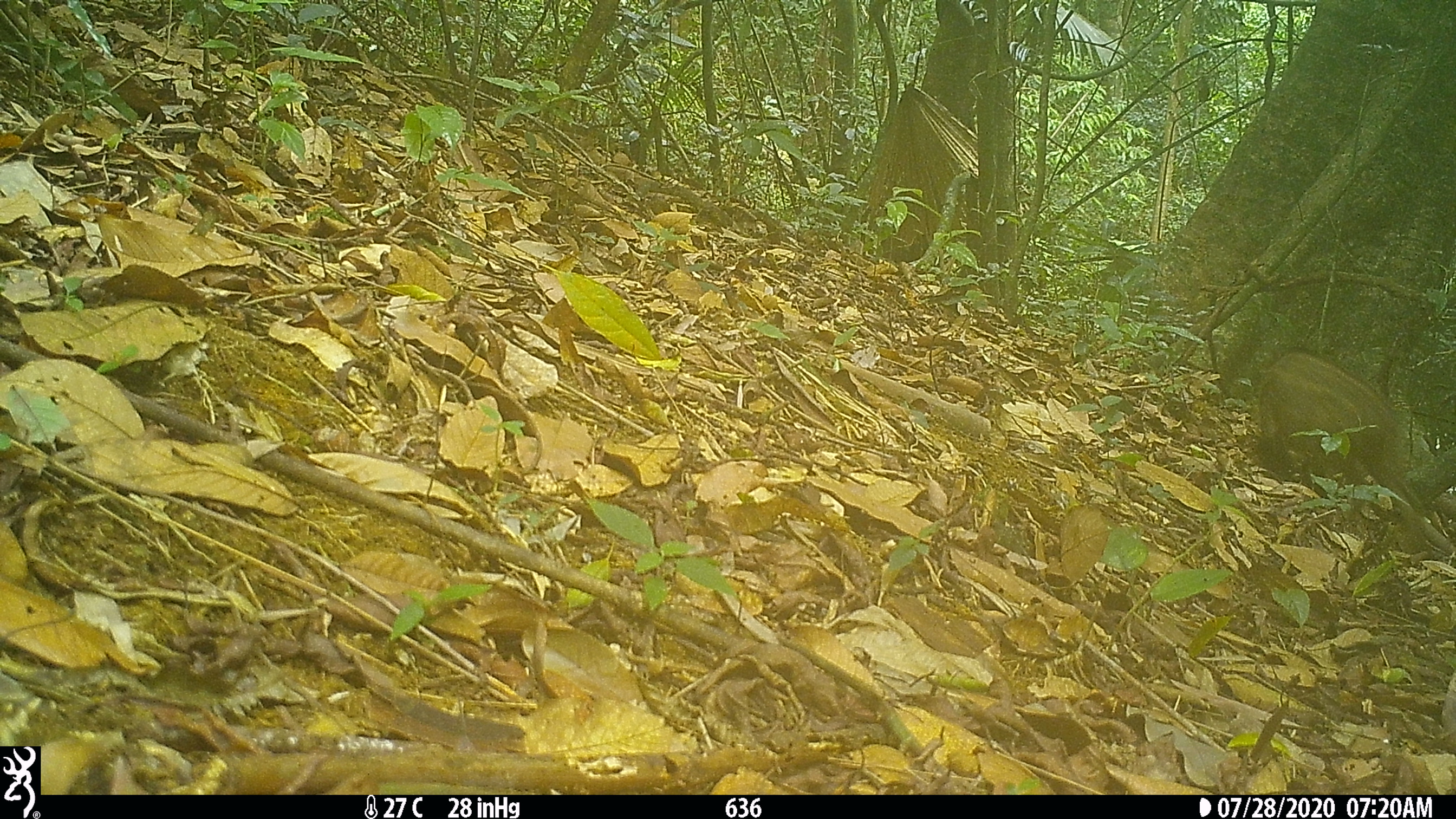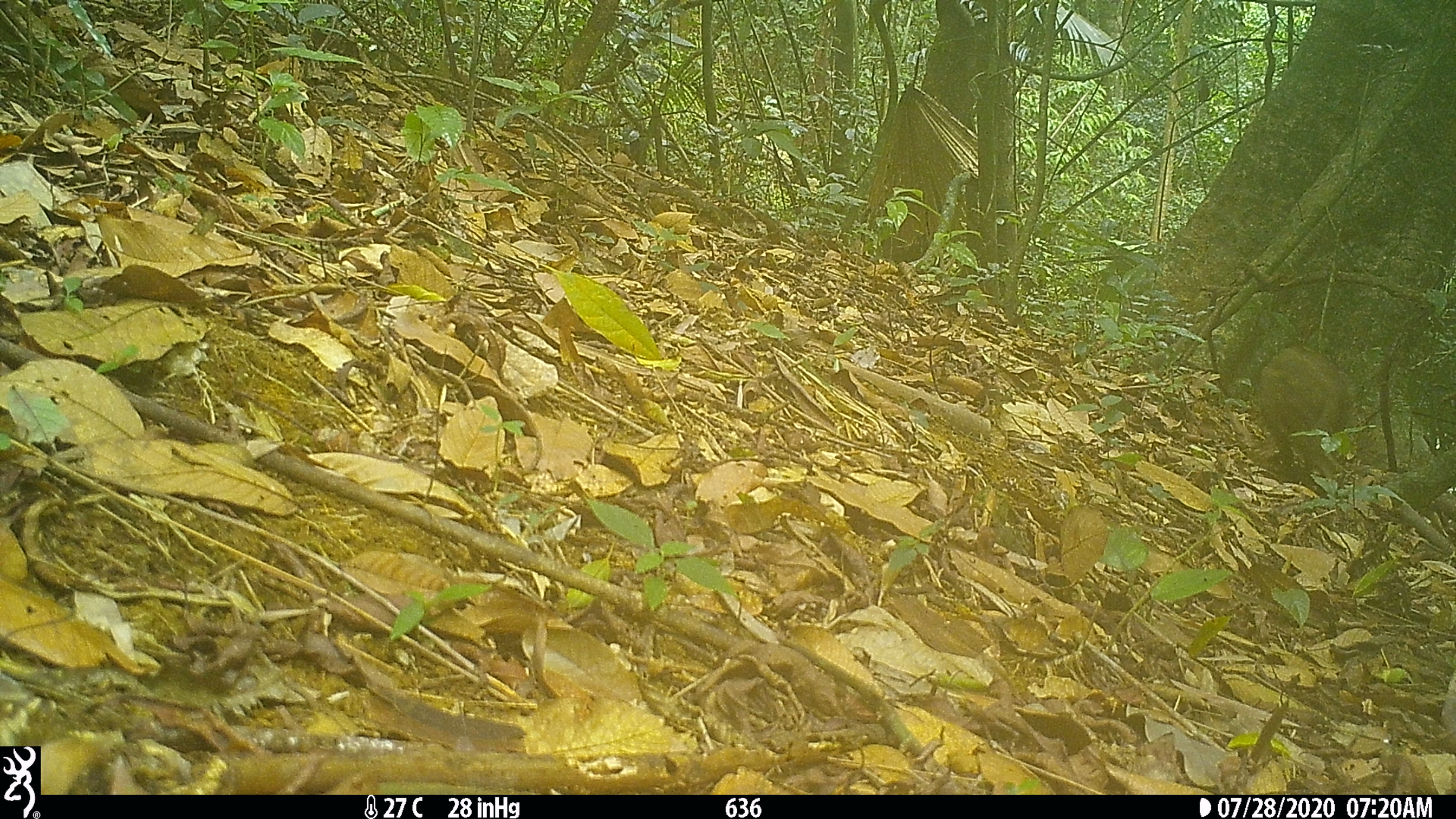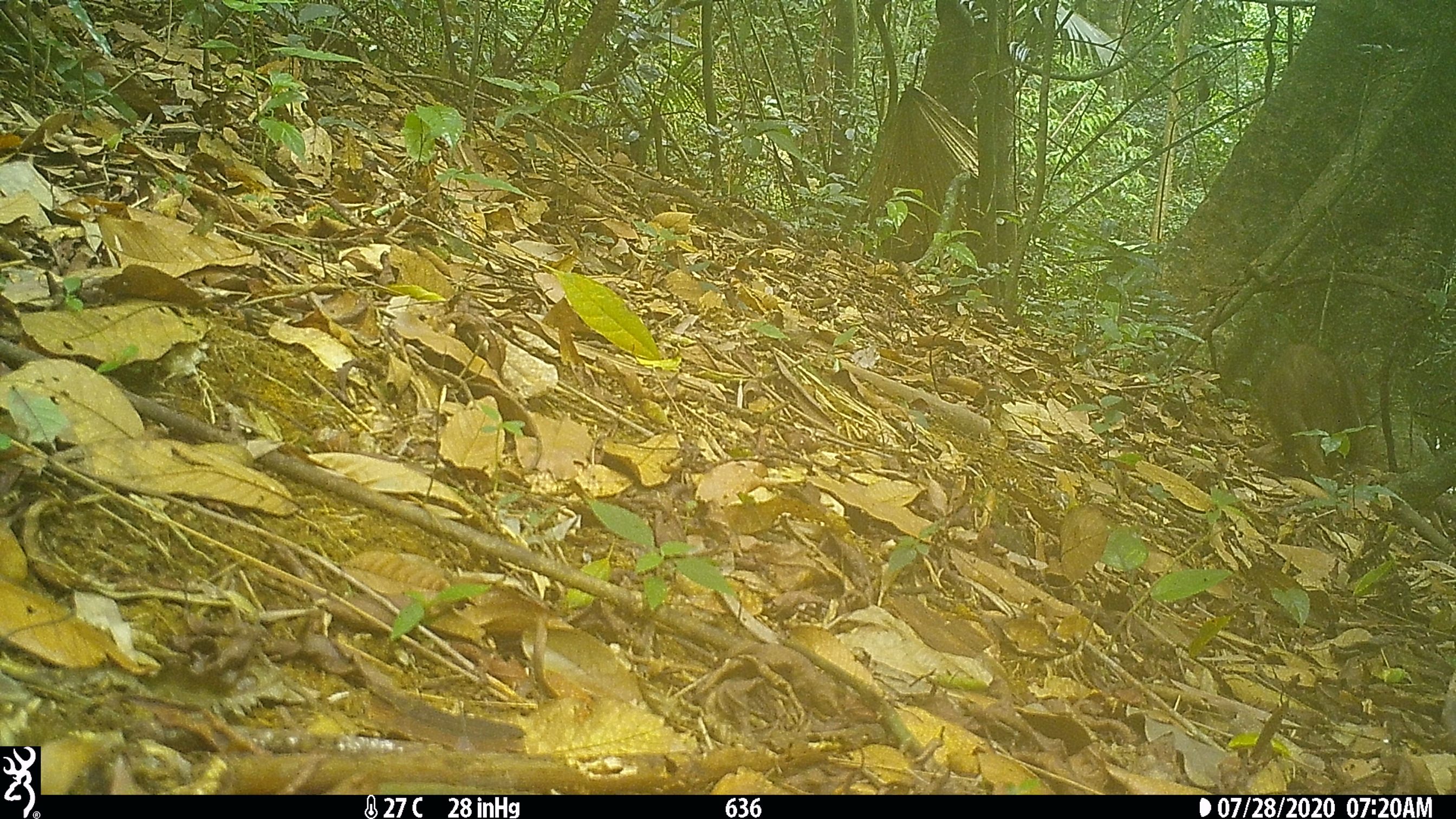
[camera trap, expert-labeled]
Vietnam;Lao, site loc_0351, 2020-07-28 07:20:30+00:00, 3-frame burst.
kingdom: Animalia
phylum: Chordata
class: Mammalia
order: Artiodactyla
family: Suidae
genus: Sus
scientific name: Sus scrofa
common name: eurasian wild pig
Eurasian wild pig (Sus scrofa). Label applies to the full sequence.